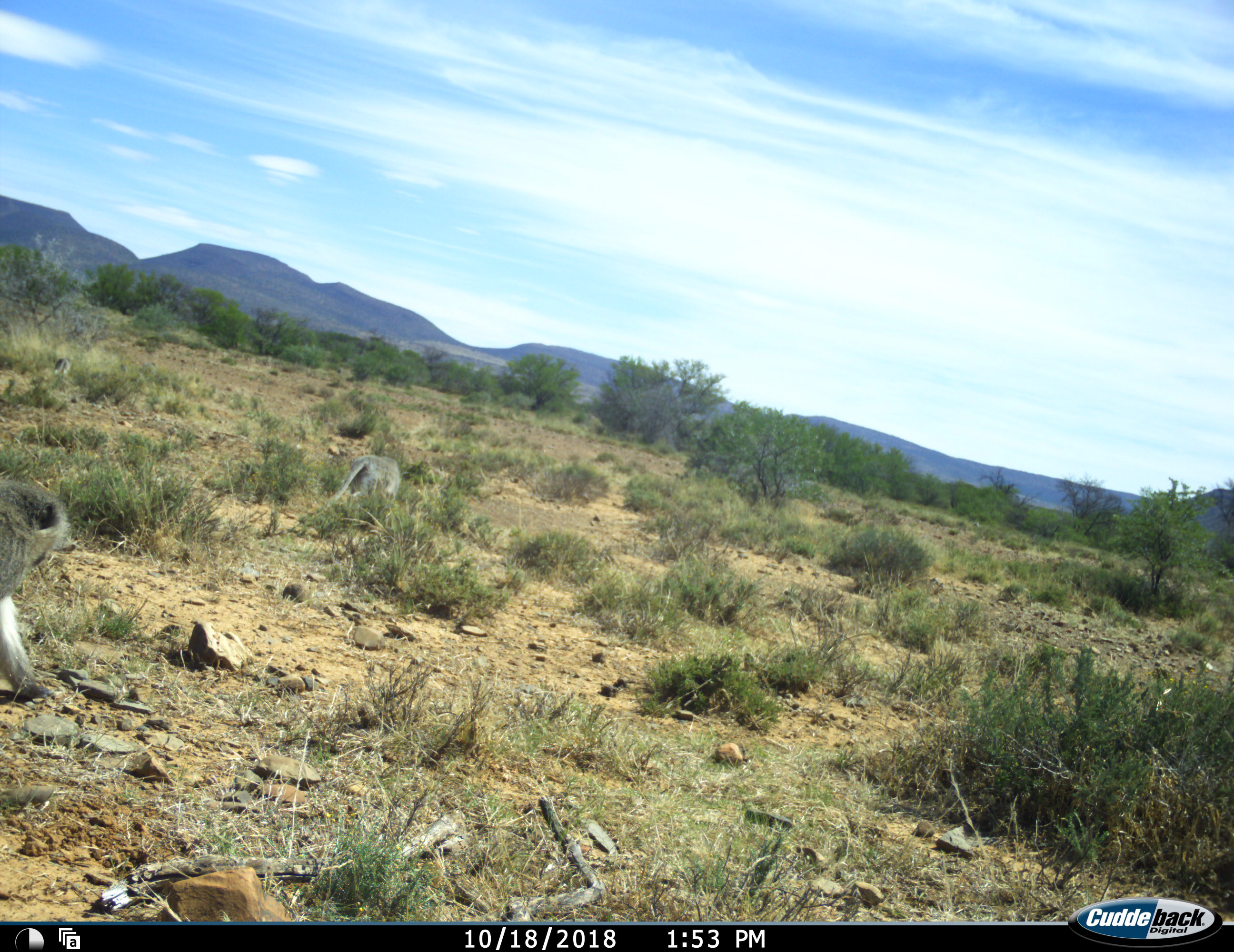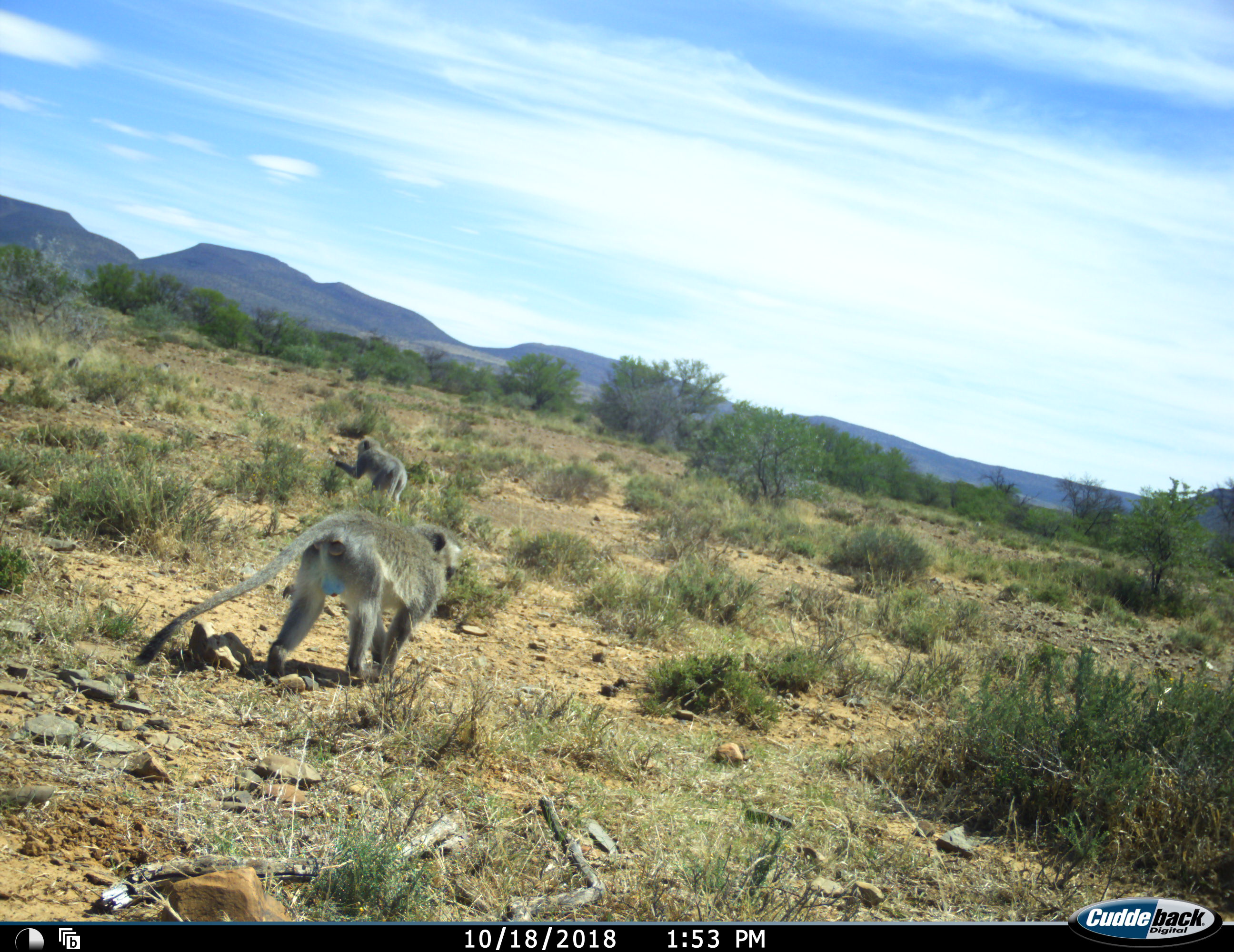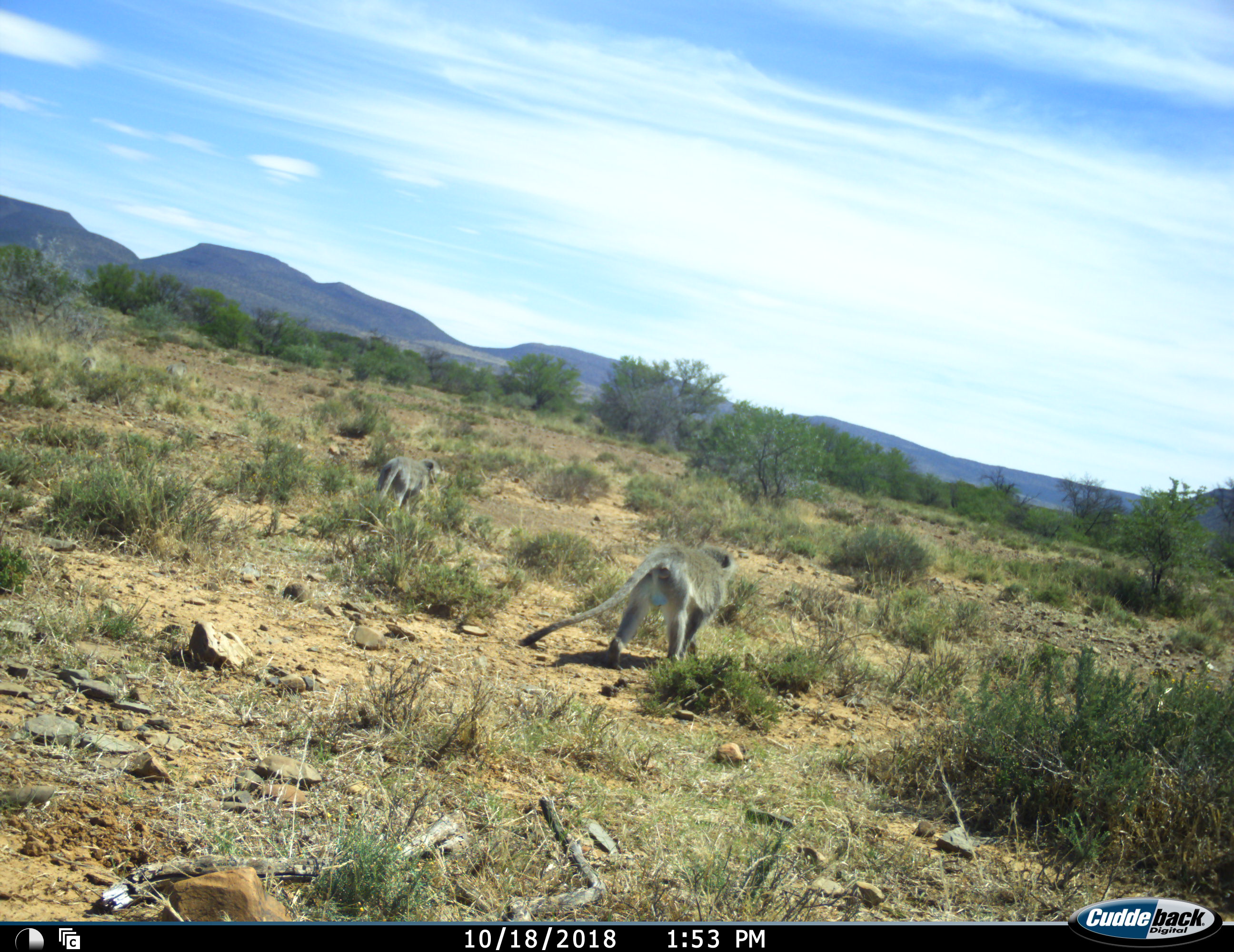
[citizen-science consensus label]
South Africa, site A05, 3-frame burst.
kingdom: Animalia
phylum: Chordata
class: Mammalia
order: Primates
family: Cercopithecidae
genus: Chlorocebus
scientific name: Chlorocebus pygerythrus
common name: vervet monkey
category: monkeyvervet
Monkeyvervet (vervet monkey) (Chlorocebus pygerythrus), count 4. Behavior (volunteer vote fractions): standing 0%, resting 0%, moving 100%, interacting 0%. Young present (vote fraction): 0%. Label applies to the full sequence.